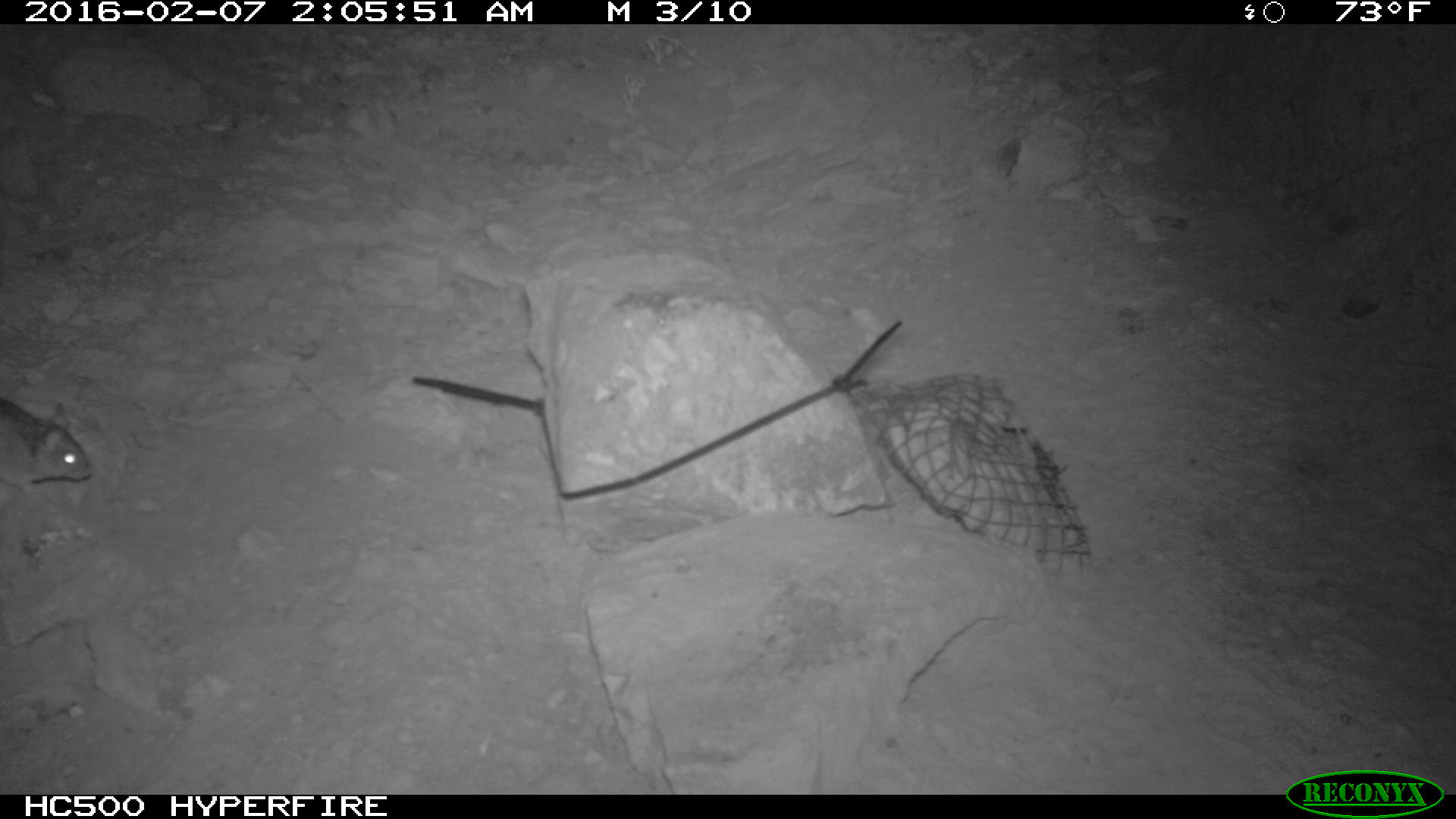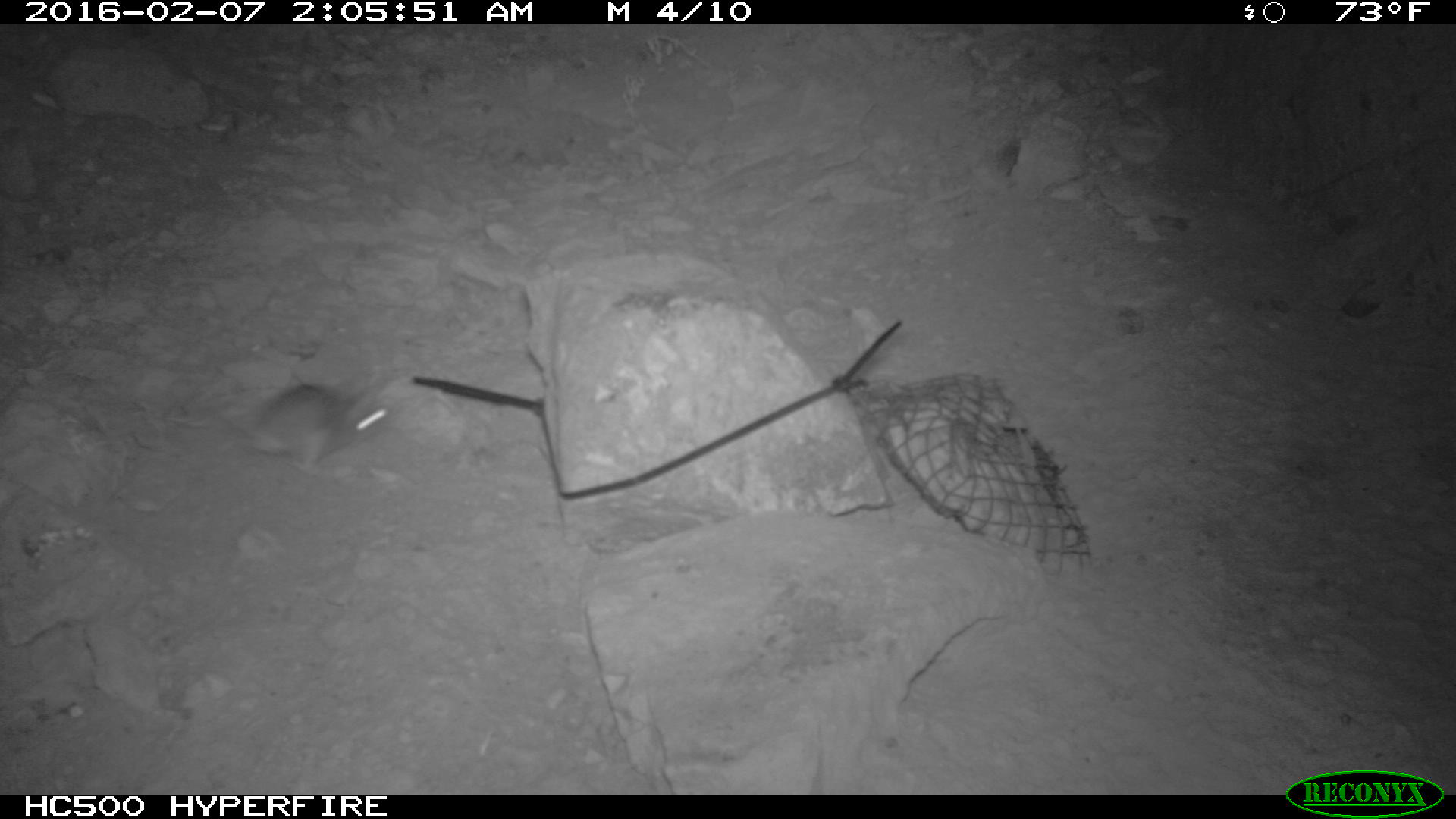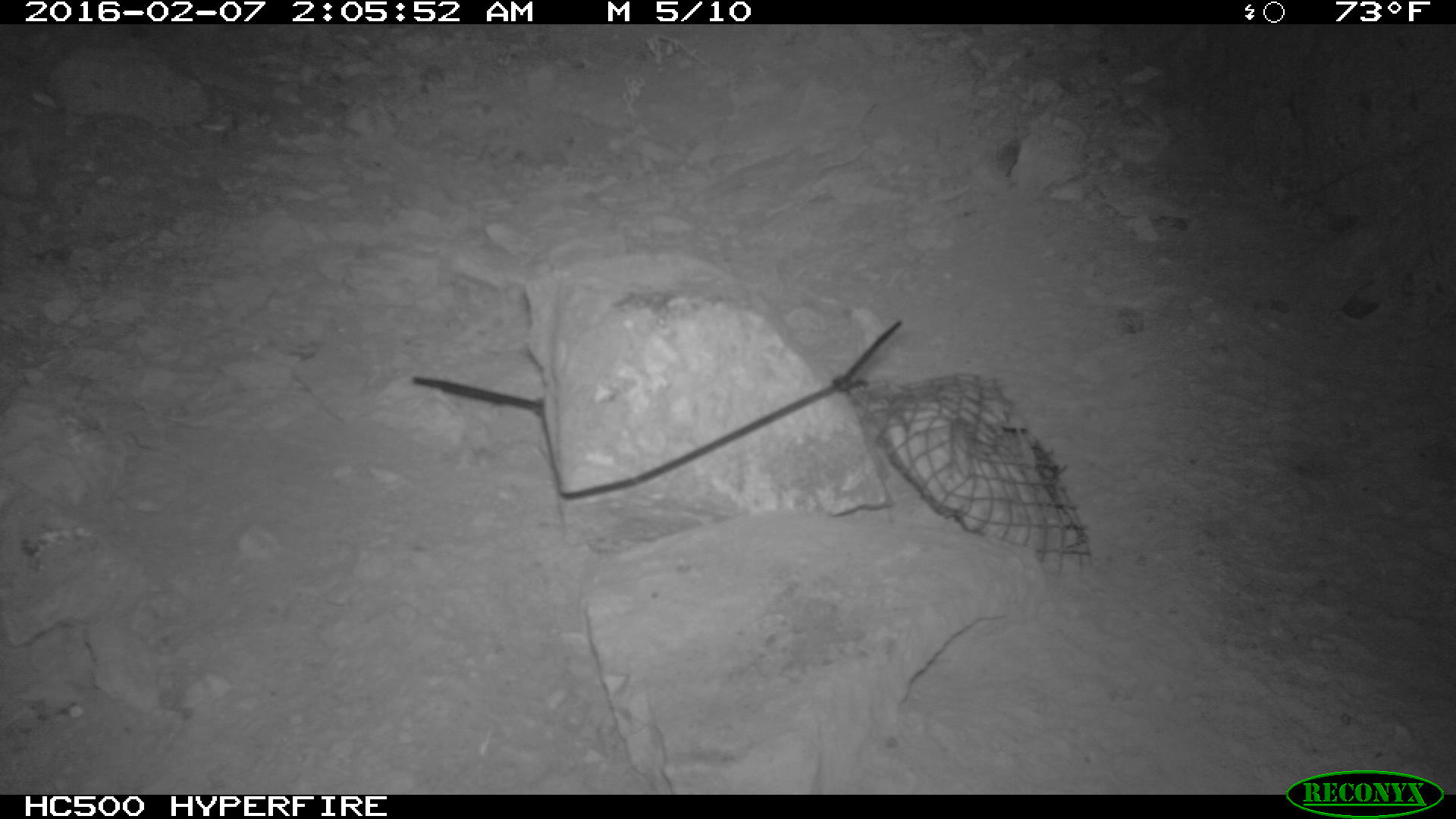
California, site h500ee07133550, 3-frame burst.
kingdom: Animalia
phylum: Chordata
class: Mammalia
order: Rodentia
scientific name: Rodentia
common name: rodent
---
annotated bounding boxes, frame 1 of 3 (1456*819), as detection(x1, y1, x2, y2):
rodent: detection(0, 397, 95, 497)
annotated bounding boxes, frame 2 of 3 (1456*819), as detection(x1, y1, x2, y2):
rodent: detection(253, 375, 390, 469)